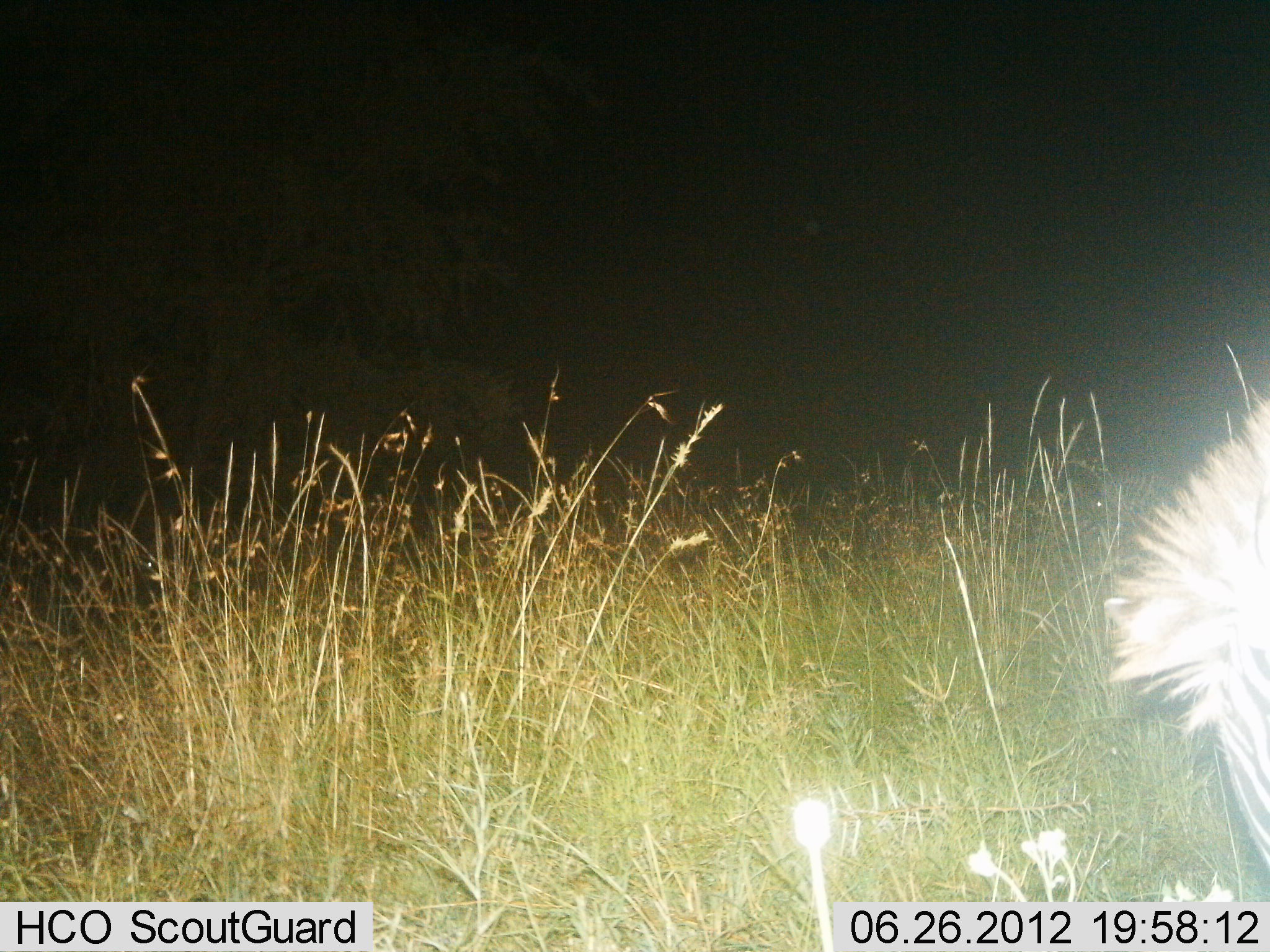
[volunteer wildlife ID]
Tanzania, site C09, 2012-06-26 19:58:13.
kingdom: Animalia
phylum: Chordata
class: Mammalia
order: Perissodactyla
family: Equidae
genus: Equus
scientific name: Equus quagga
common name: plains zebra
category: zebra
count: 1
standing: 60%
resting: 0%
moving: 0%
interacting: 0%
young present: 0%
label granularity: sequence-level